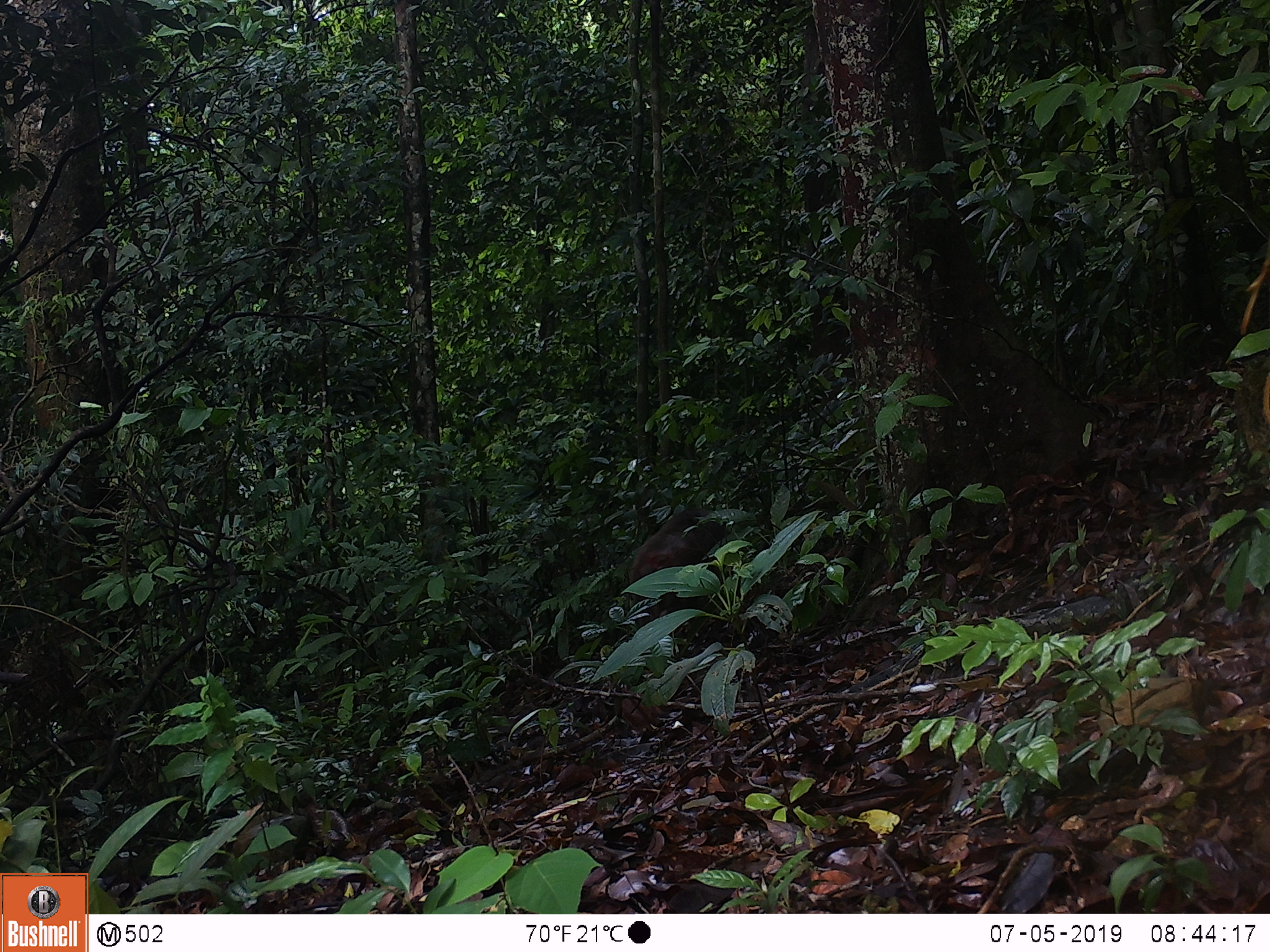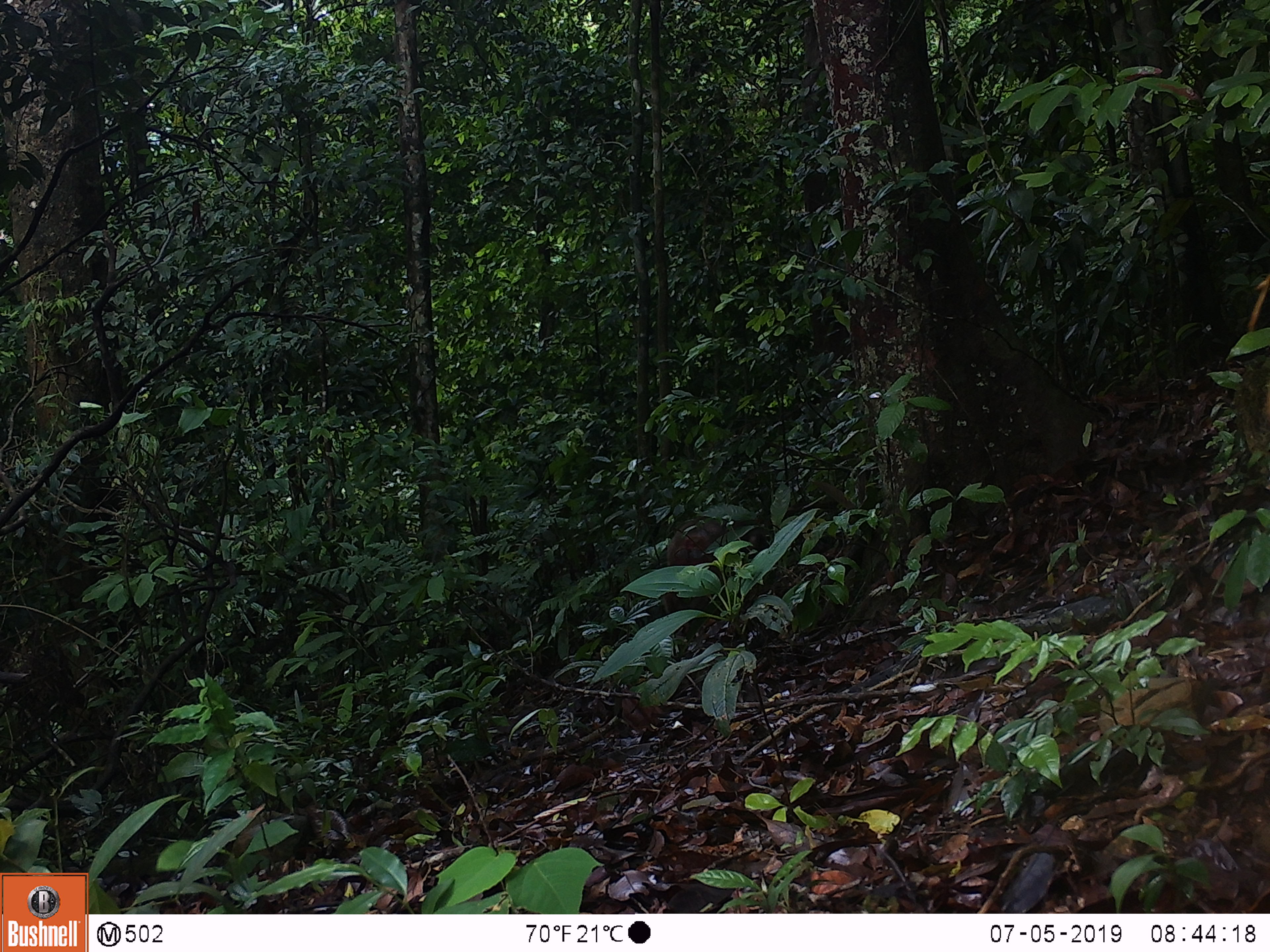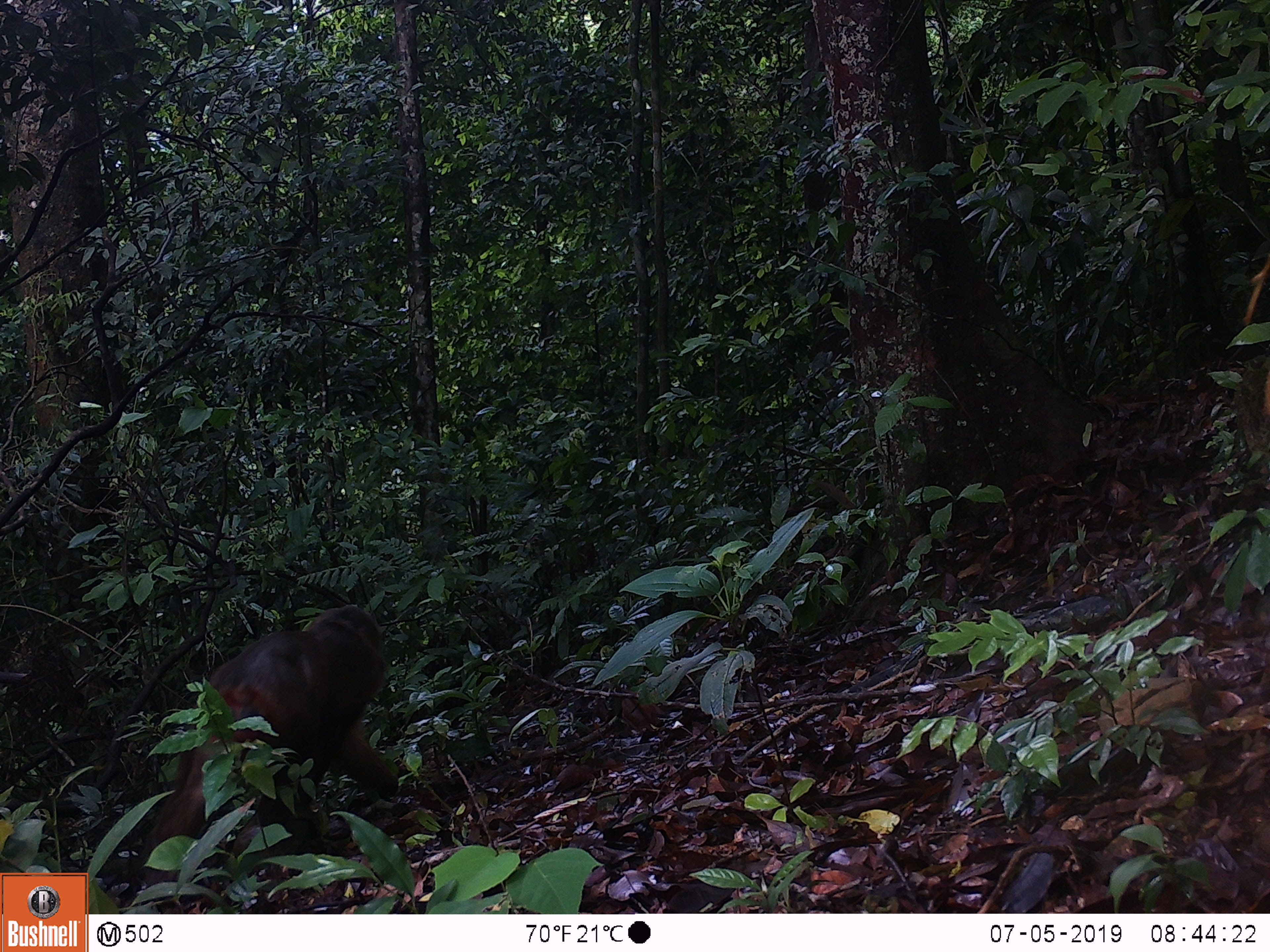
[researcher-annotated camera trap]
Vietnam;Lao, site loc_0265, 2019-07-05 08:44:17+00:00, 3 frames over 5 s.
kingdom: Animalia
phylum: Chordata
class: Mammalia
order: Primates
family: Cercopithecidae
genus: Macaca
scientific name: Macaca arctoides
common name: stump-tailed macaque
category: stump tailed macaque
Stump tailed macaque (stump-tailed macaque) (Macaca arctoides). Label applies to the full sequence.